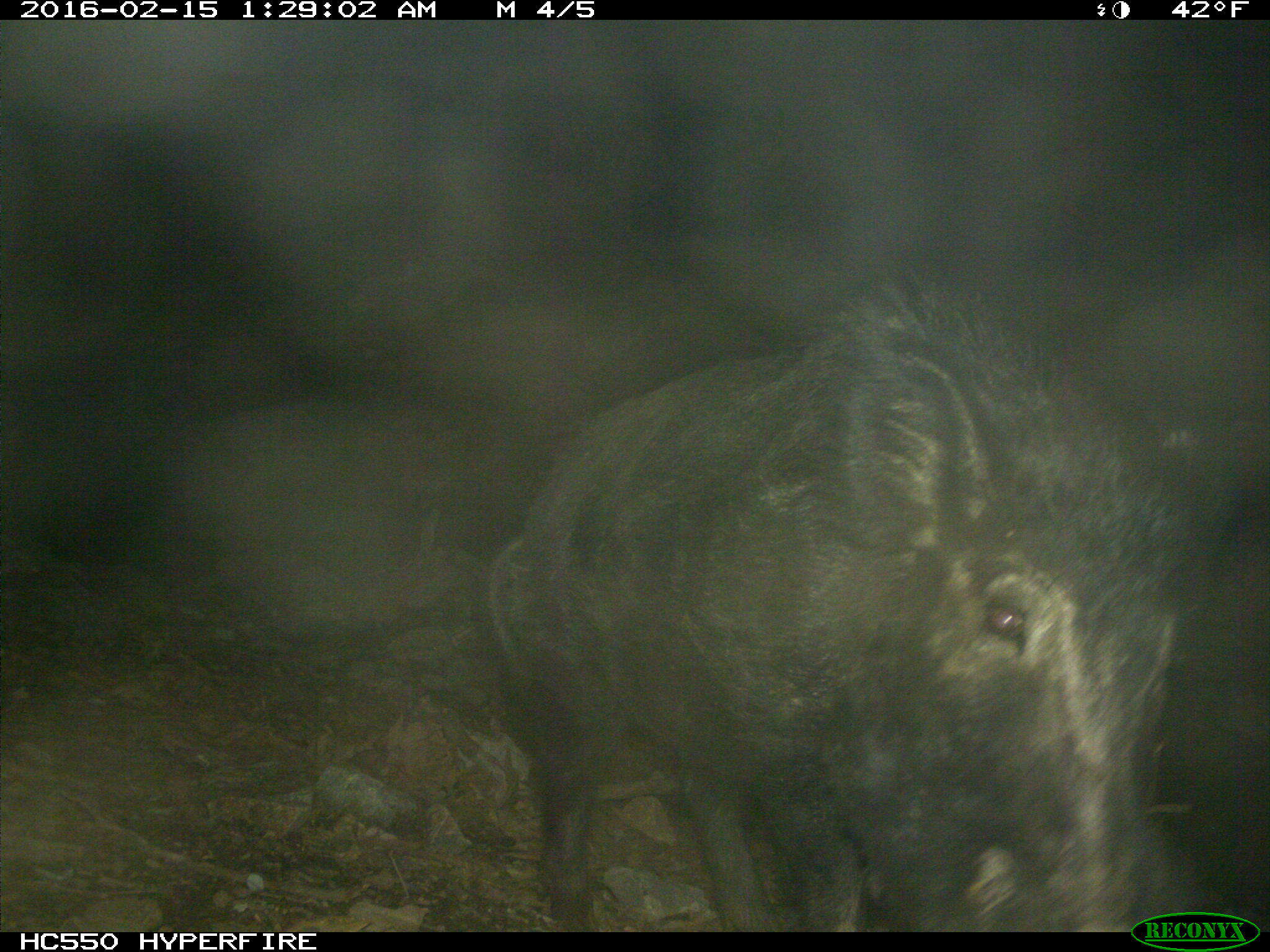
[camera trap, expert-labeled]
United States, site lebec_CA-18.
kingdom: Animalia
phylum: Chordata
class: Mammalia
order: Artiodactyla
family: Suidae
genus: Sus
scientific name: Sus scrofa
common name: wild boar